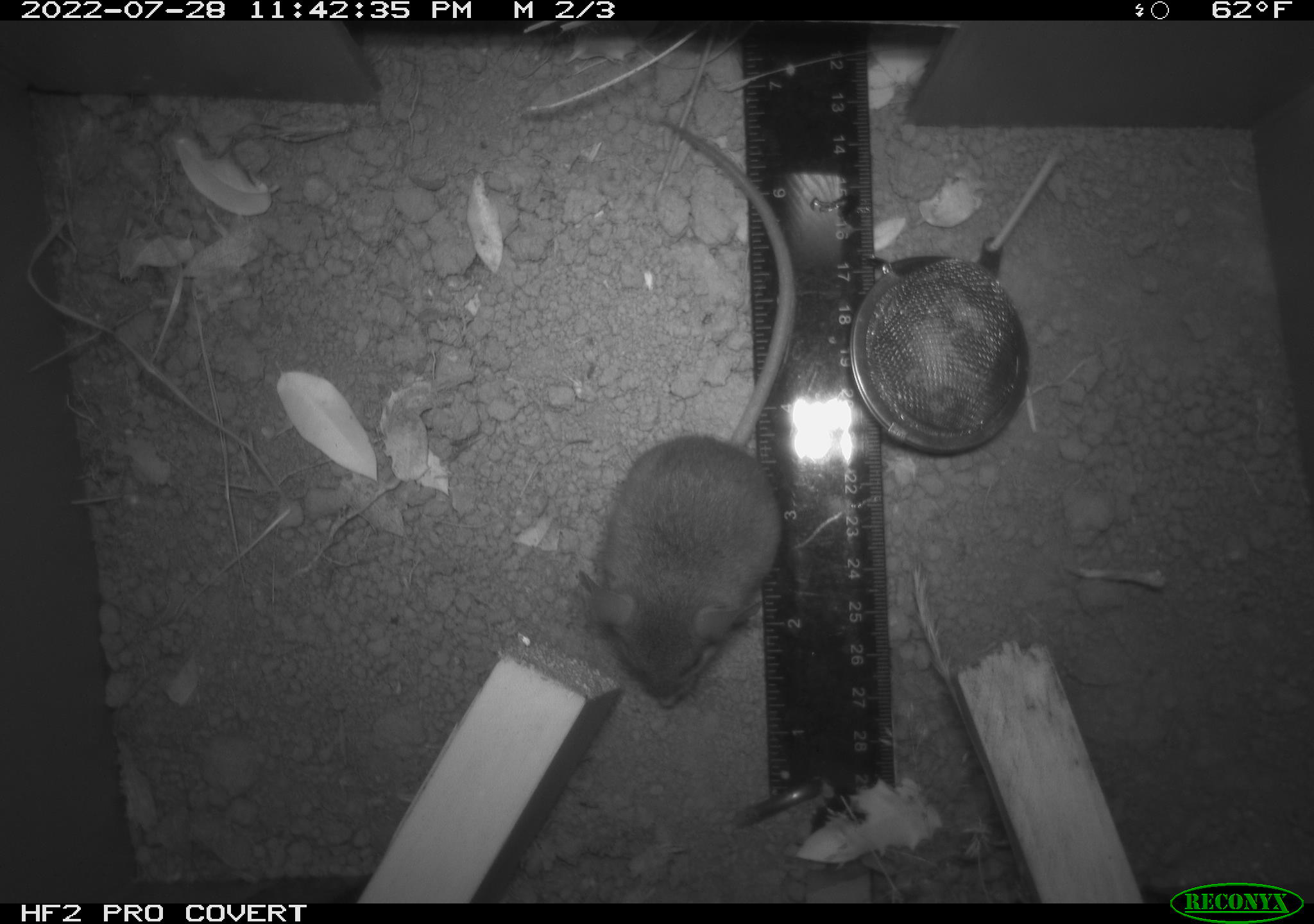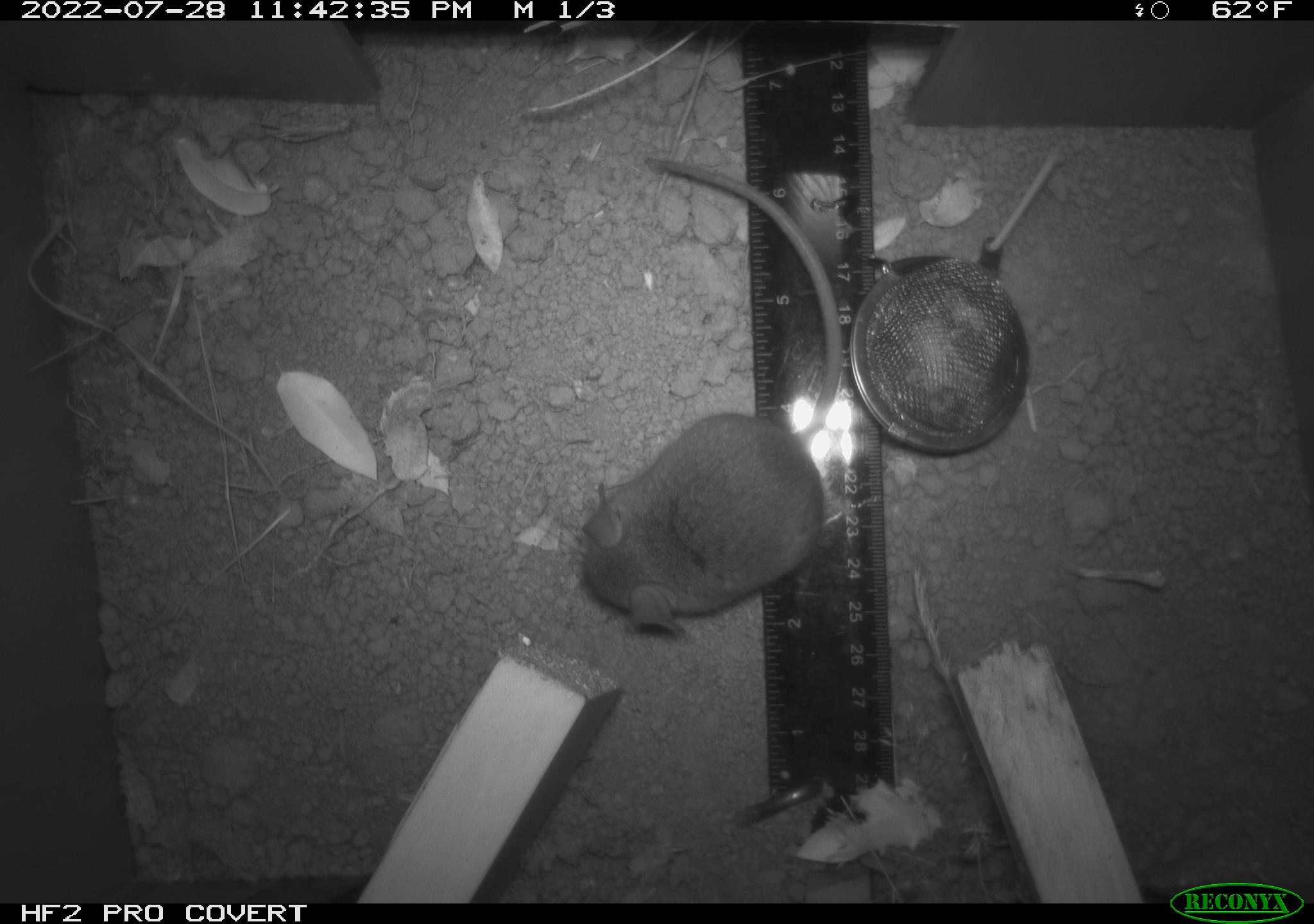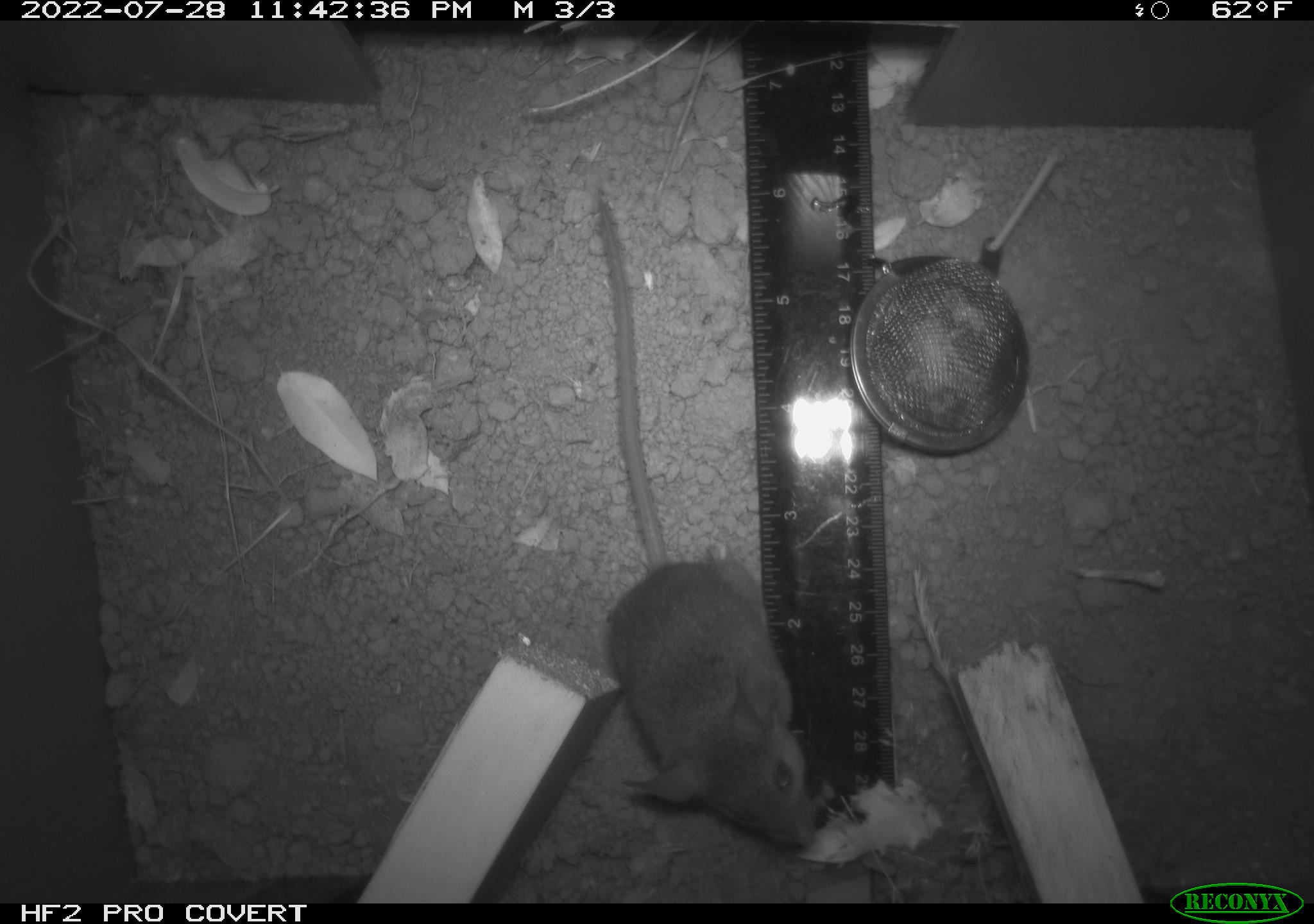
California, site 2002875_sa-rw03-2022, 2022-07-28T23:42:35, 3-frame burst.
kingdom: Animalia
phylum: Chordata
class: Mammalia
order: Rodentia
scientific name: Rodentia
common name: mouse species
Mouse species (Rodentia).